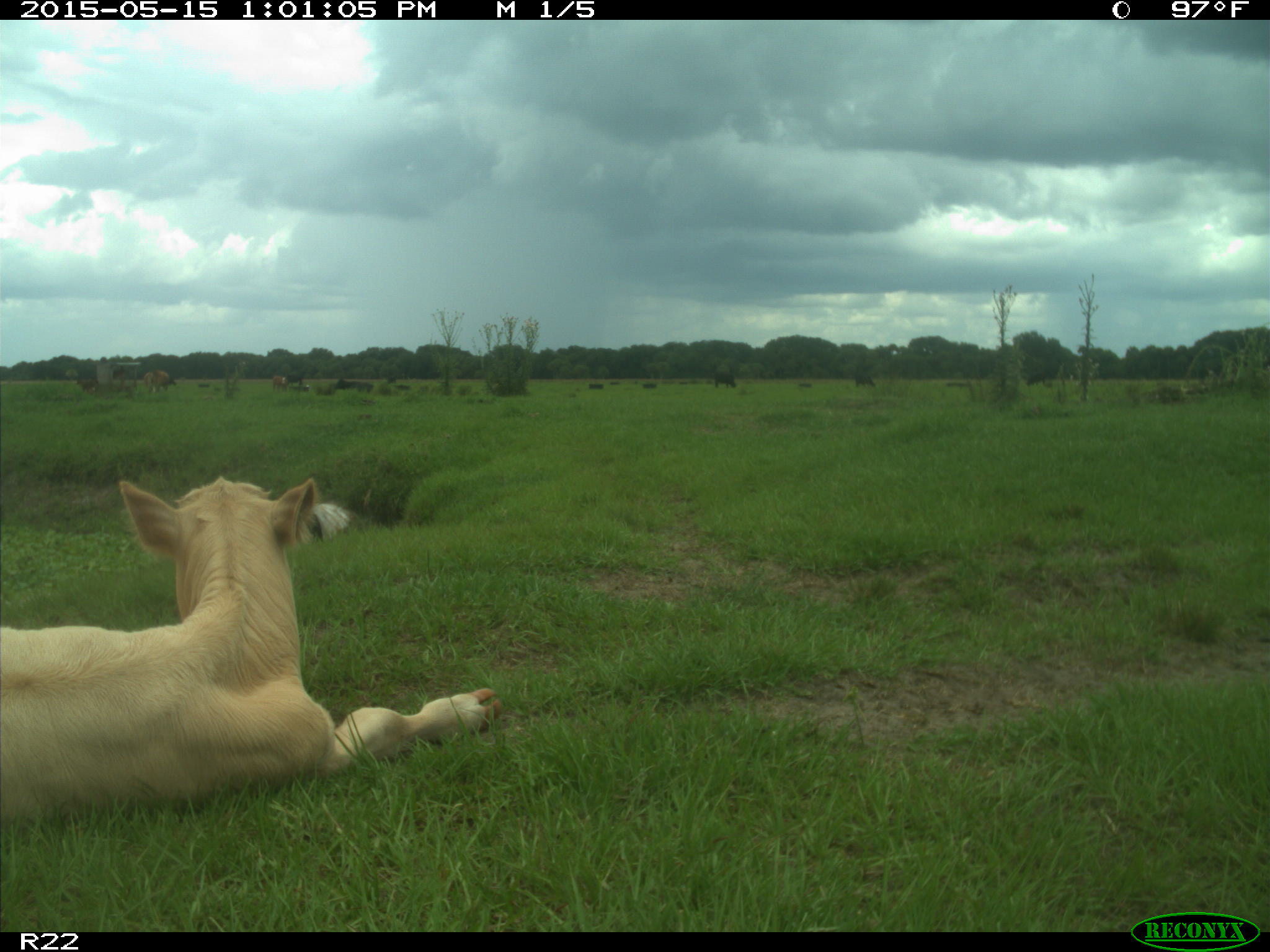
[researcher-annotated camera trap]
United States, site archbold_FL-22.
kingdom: Animalia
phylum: Chordata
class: Mammalia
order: Artiodactyla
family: Bovidae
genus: Bos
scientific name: Bos taurus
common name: domestic cow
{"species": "Bos taurus (domestic cow)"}